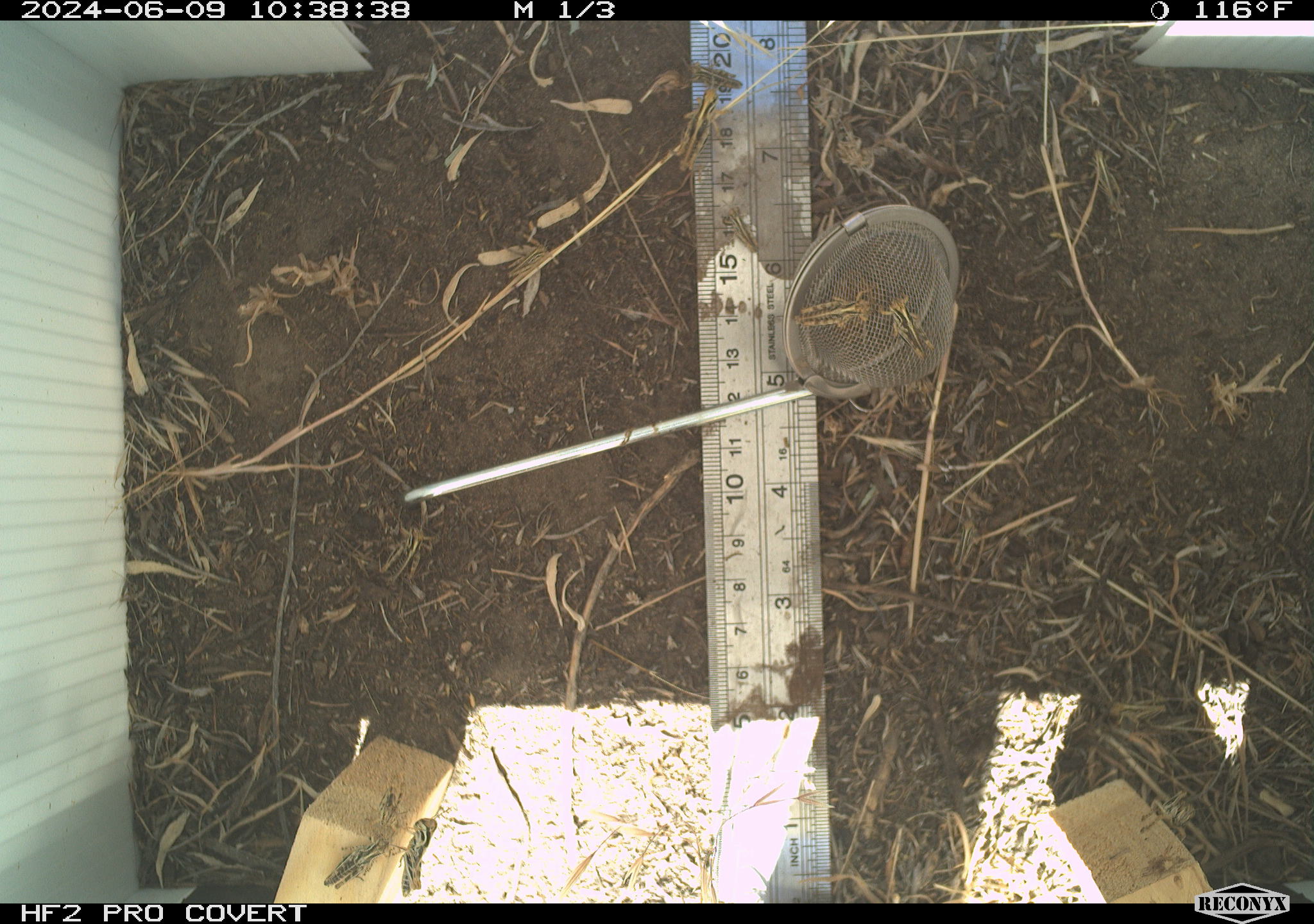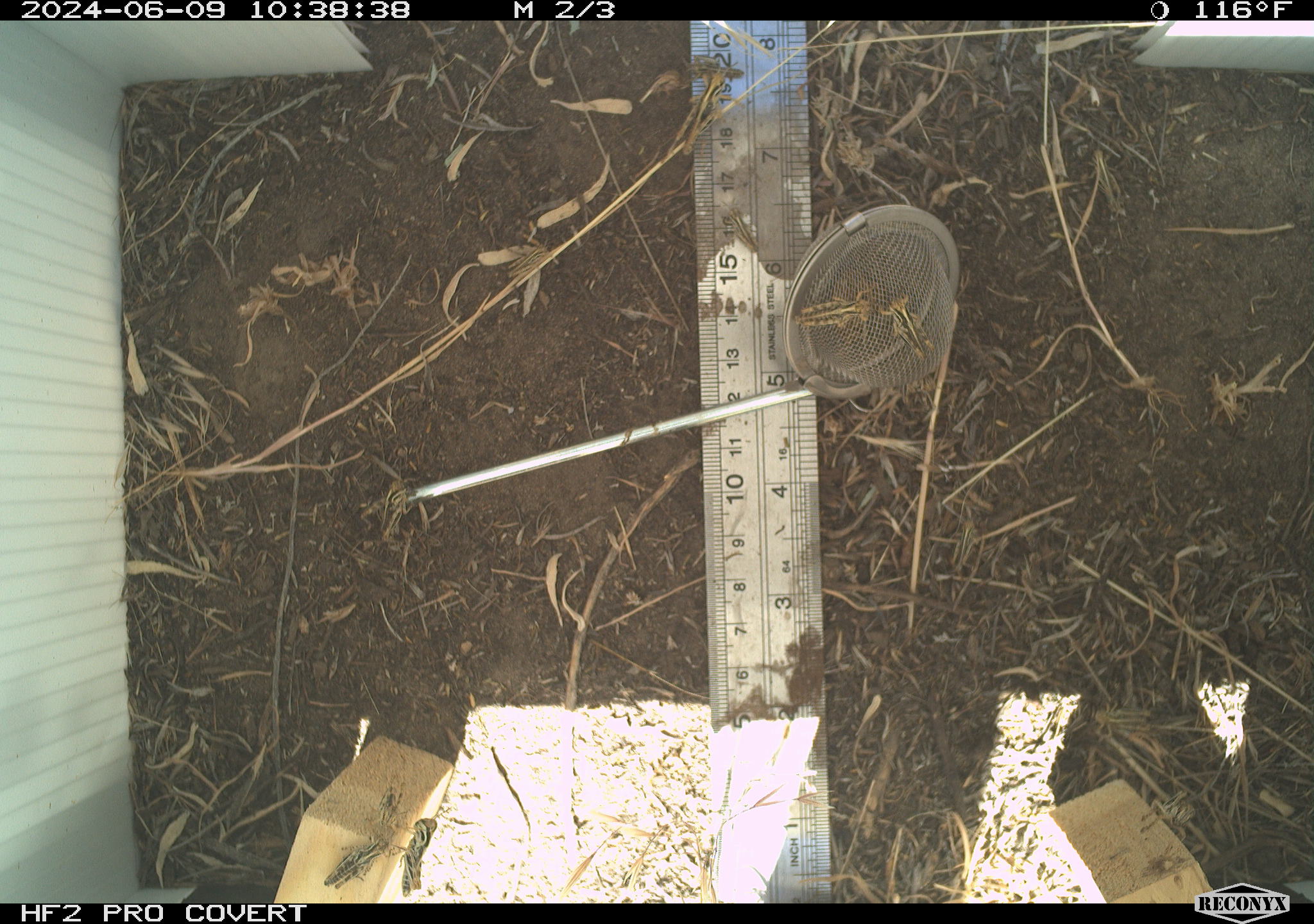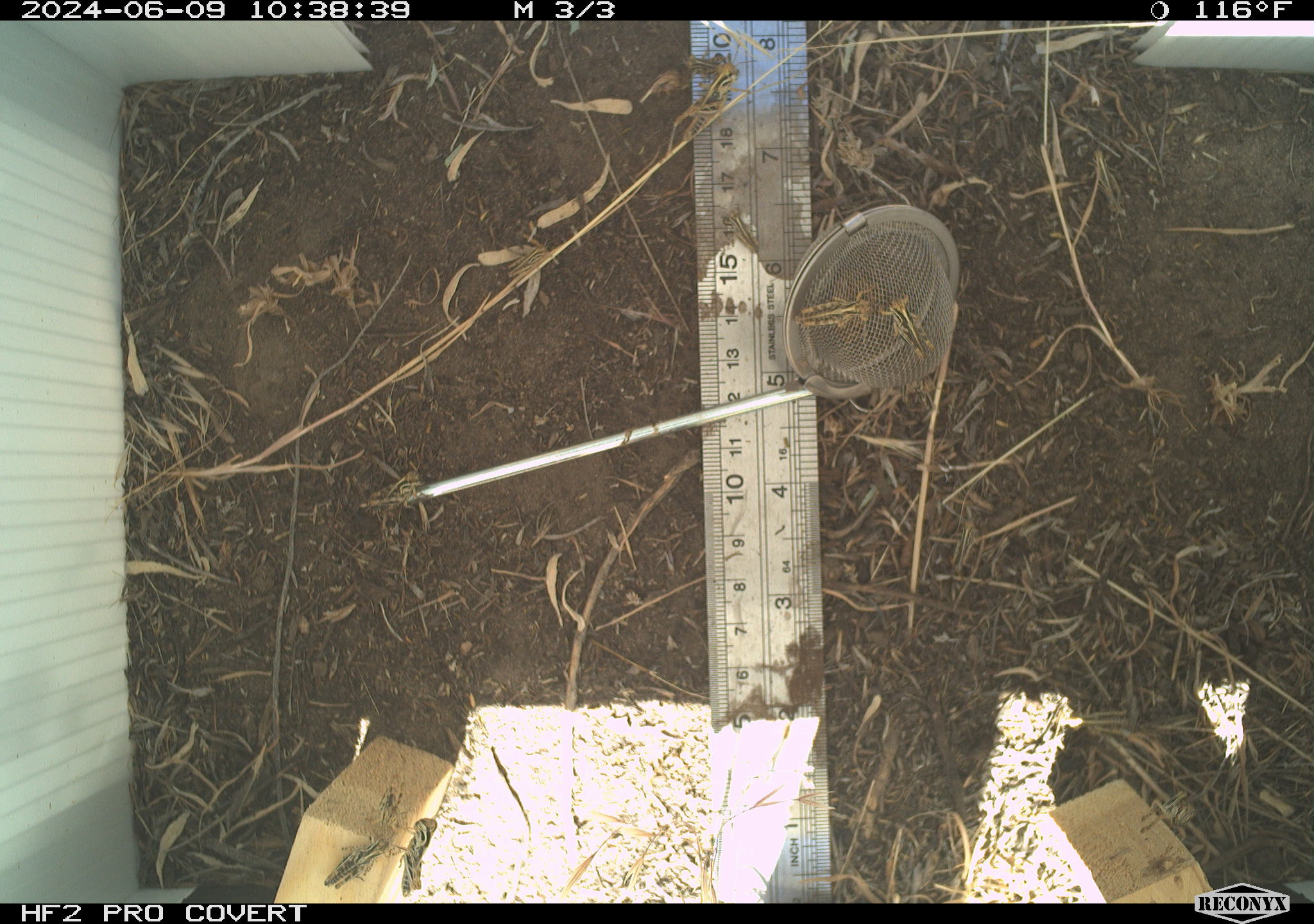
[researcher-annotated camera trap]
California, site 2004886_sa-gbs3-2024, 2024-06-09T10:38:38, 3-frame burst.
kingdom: Animalia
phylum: Arthropoda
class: Insecta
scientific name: Insecta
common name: insect